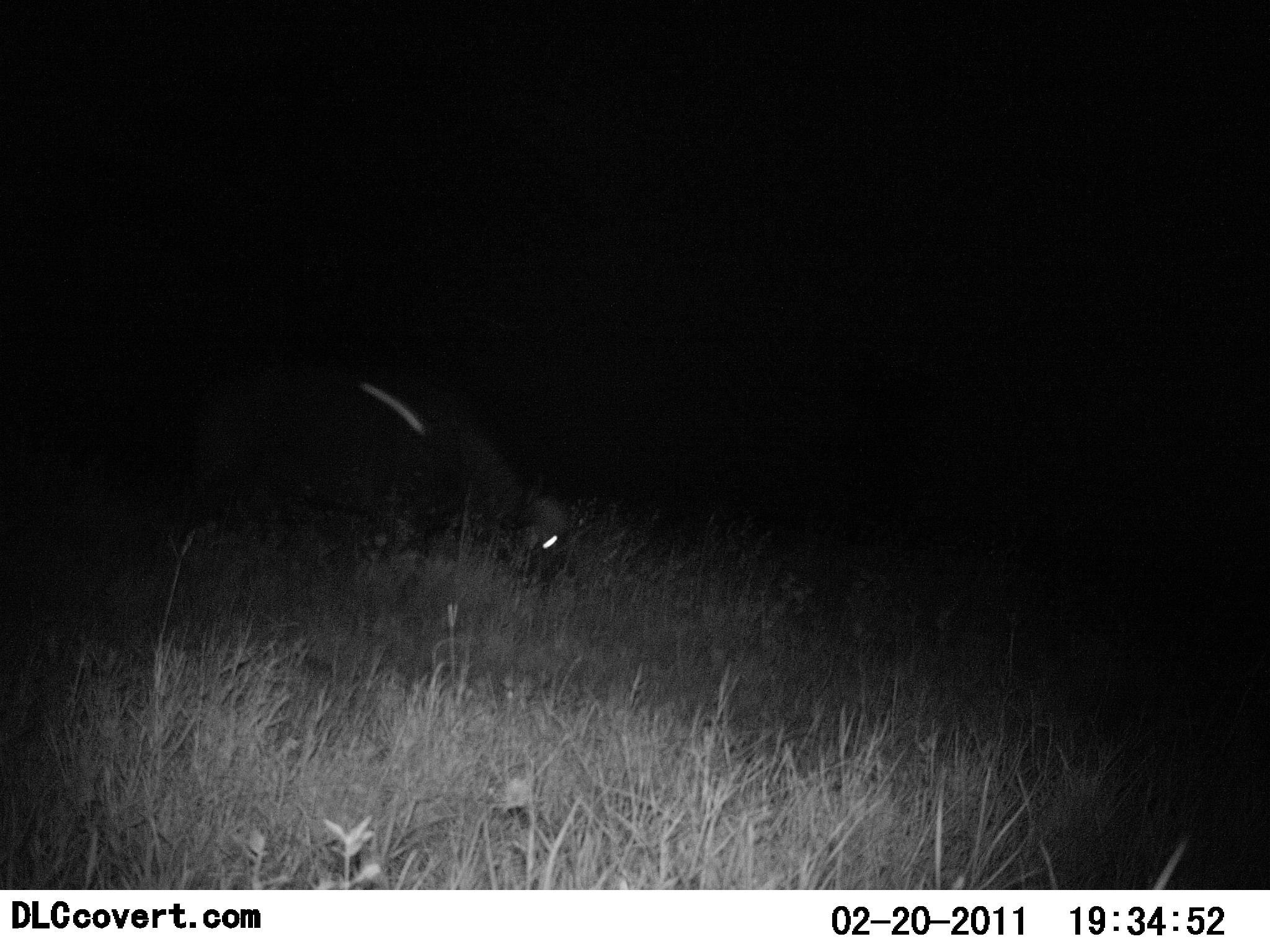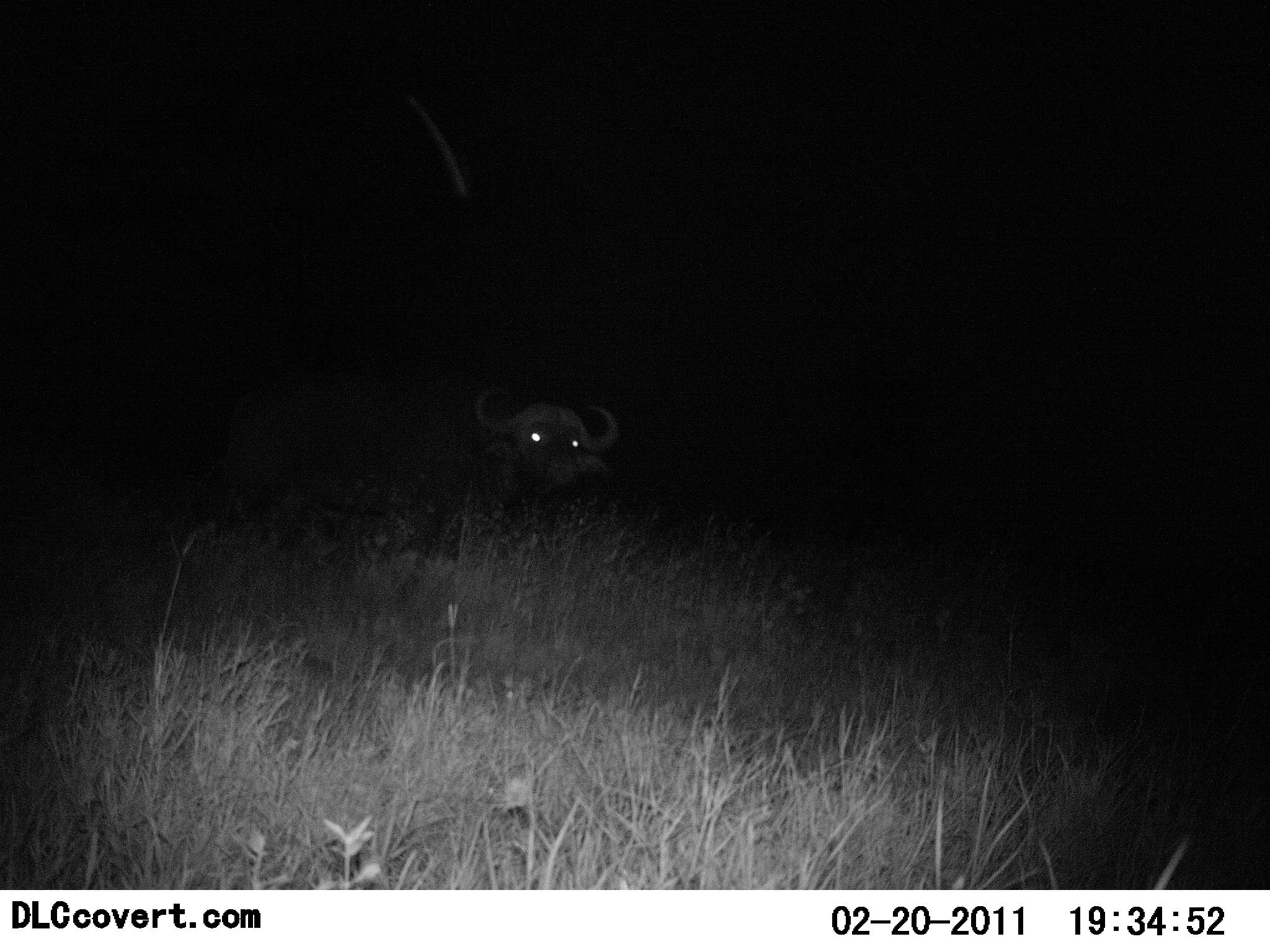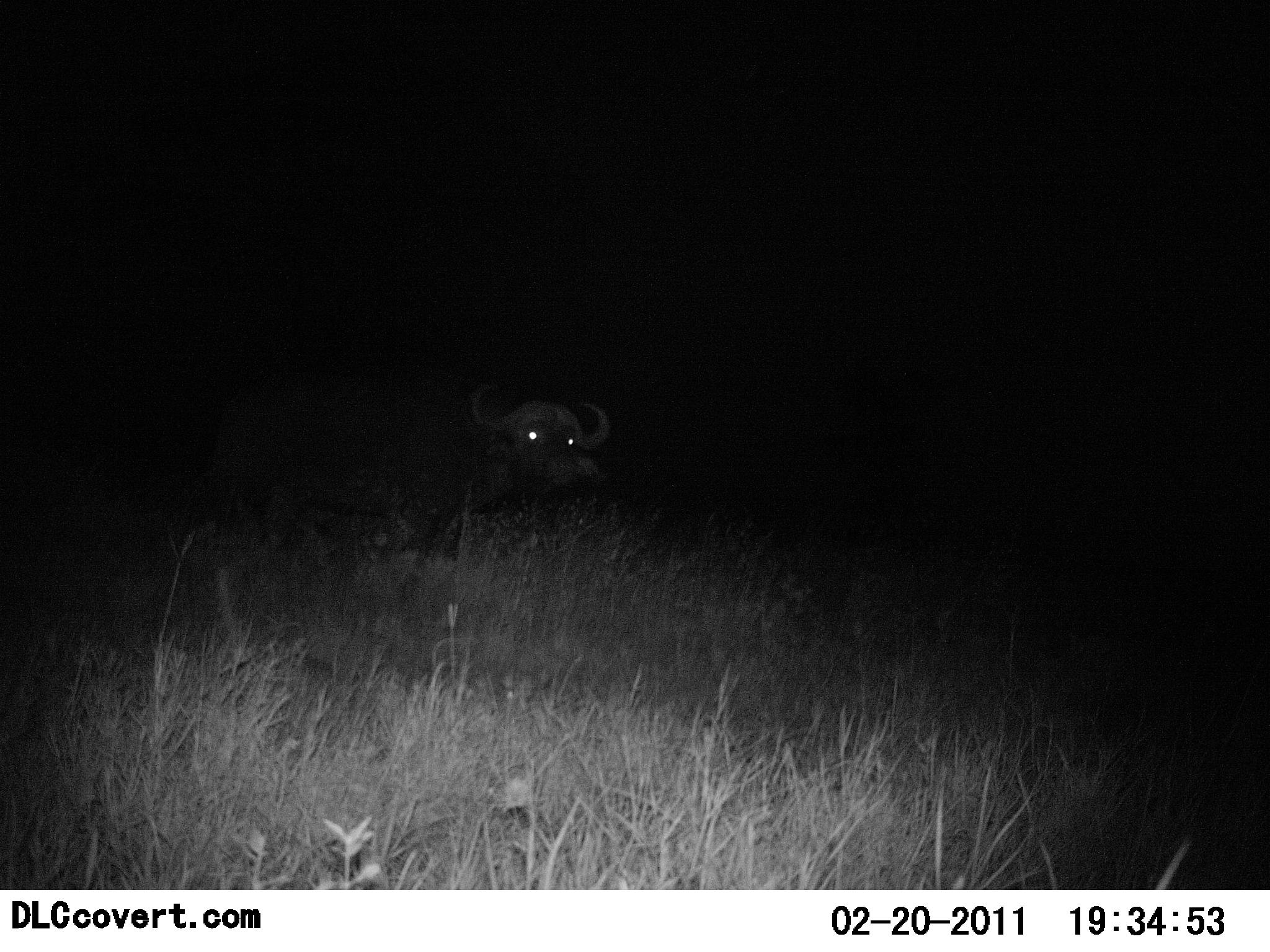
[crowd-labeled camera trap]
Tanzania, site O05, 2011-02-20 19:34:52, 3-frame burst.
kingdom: Animalia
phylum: Chordata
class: Mammalia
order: Artiodactyla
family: Bovidae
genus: Syncerus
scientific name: Syncerus caffer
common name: cape buffalo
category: buffalo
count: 1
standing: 60%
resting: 0%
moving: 0%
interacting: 0%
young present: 0%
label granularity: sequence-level